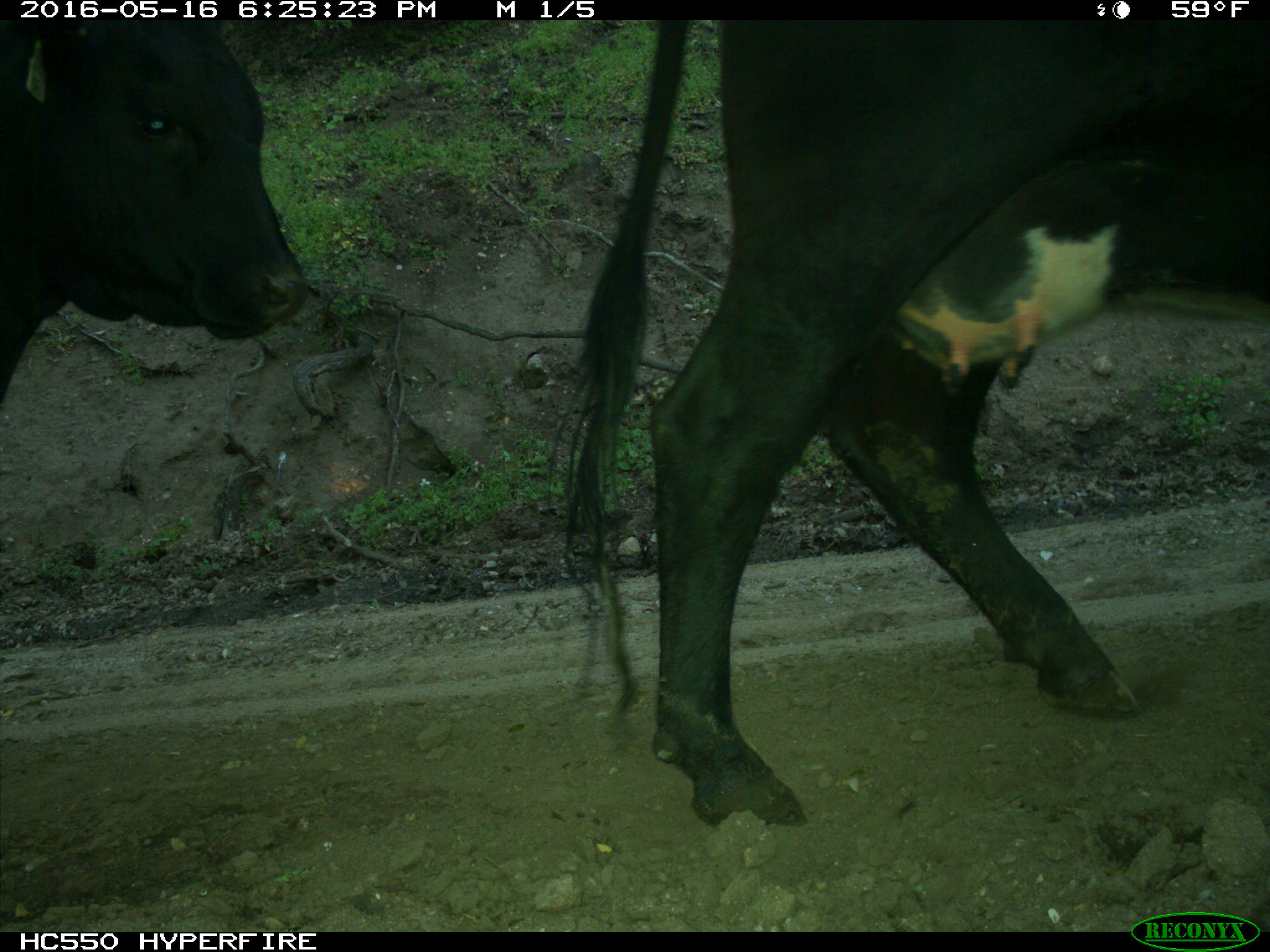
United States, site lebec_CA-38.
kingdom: Animalia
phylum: Chordata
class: Mammalia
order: Artiodactyla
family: Bovidae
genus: Bos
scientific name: Bos taurus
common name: domestic cow